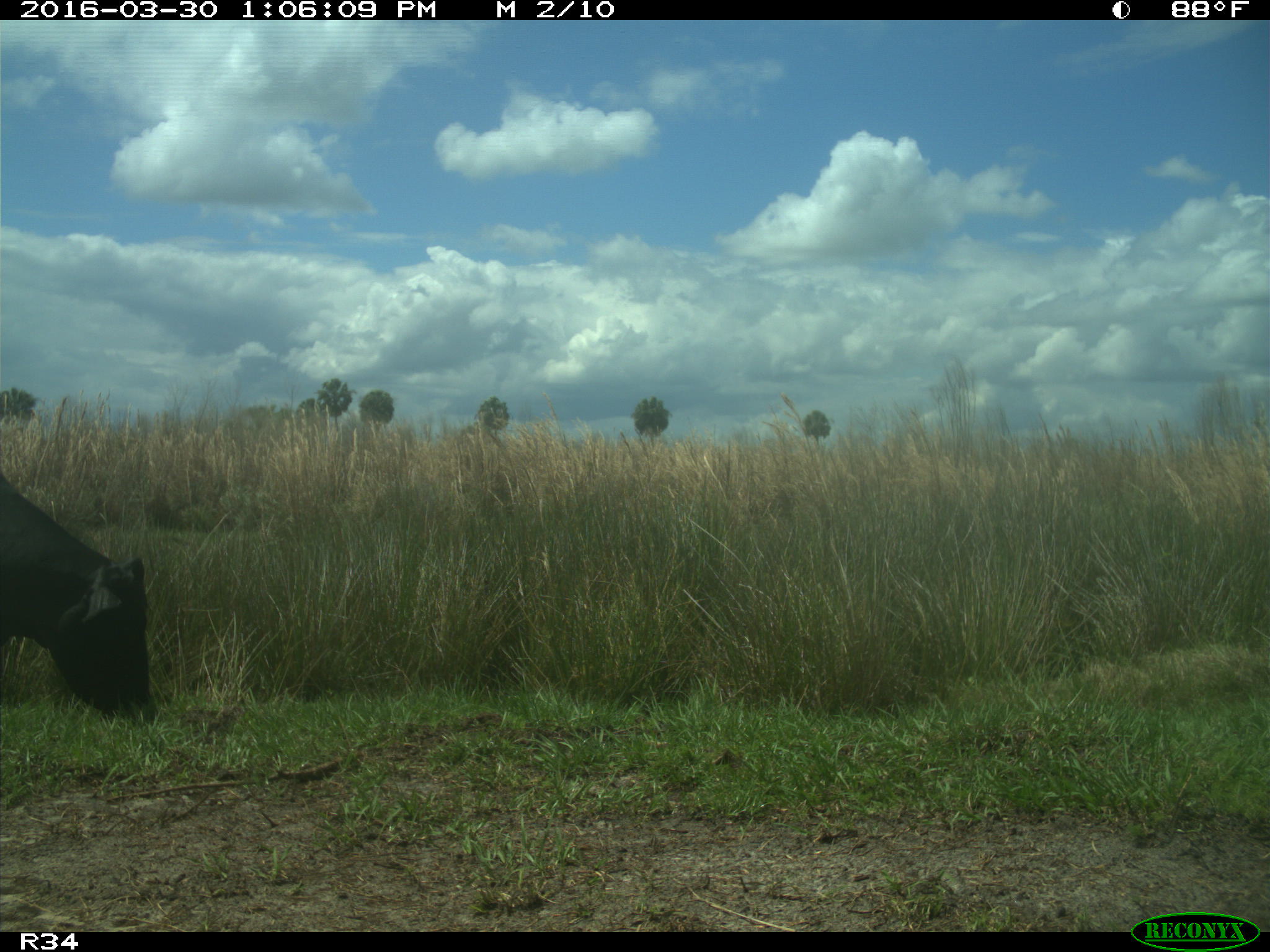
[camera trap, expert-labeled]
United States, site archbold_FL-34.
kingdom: Animalia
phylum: Chordata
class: Mammalia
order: Artiodactyla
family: Bovidae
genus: Bos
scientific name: Bos taurus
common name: domestic cow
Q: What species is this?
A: Bos taurus (domestic cow).